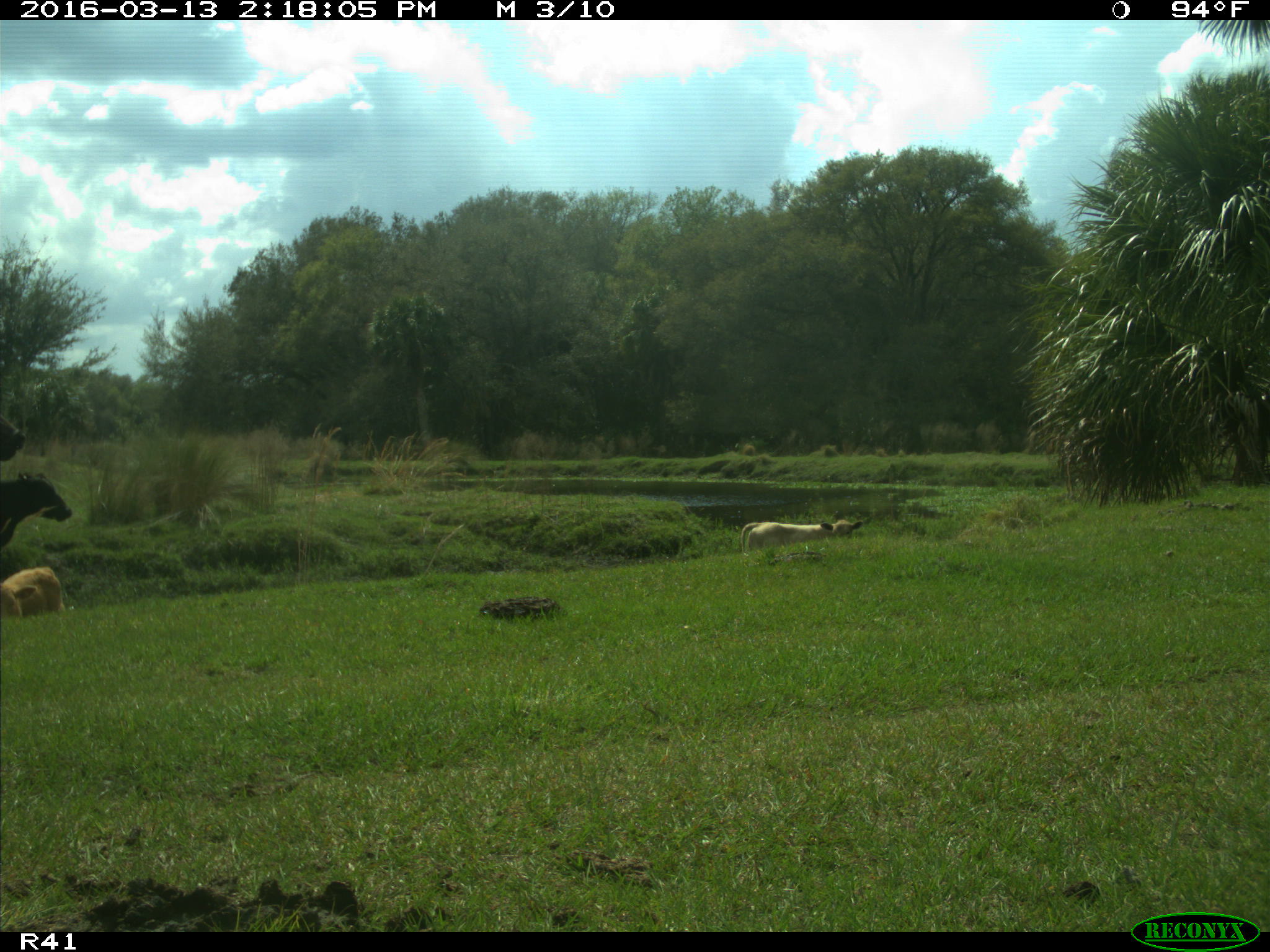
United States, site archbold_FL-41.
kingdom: Animalia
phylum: Chordata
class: Mammalia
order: Artiodactyla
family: Bovidae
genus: Bos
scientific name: Bos taurus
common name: domestic cow